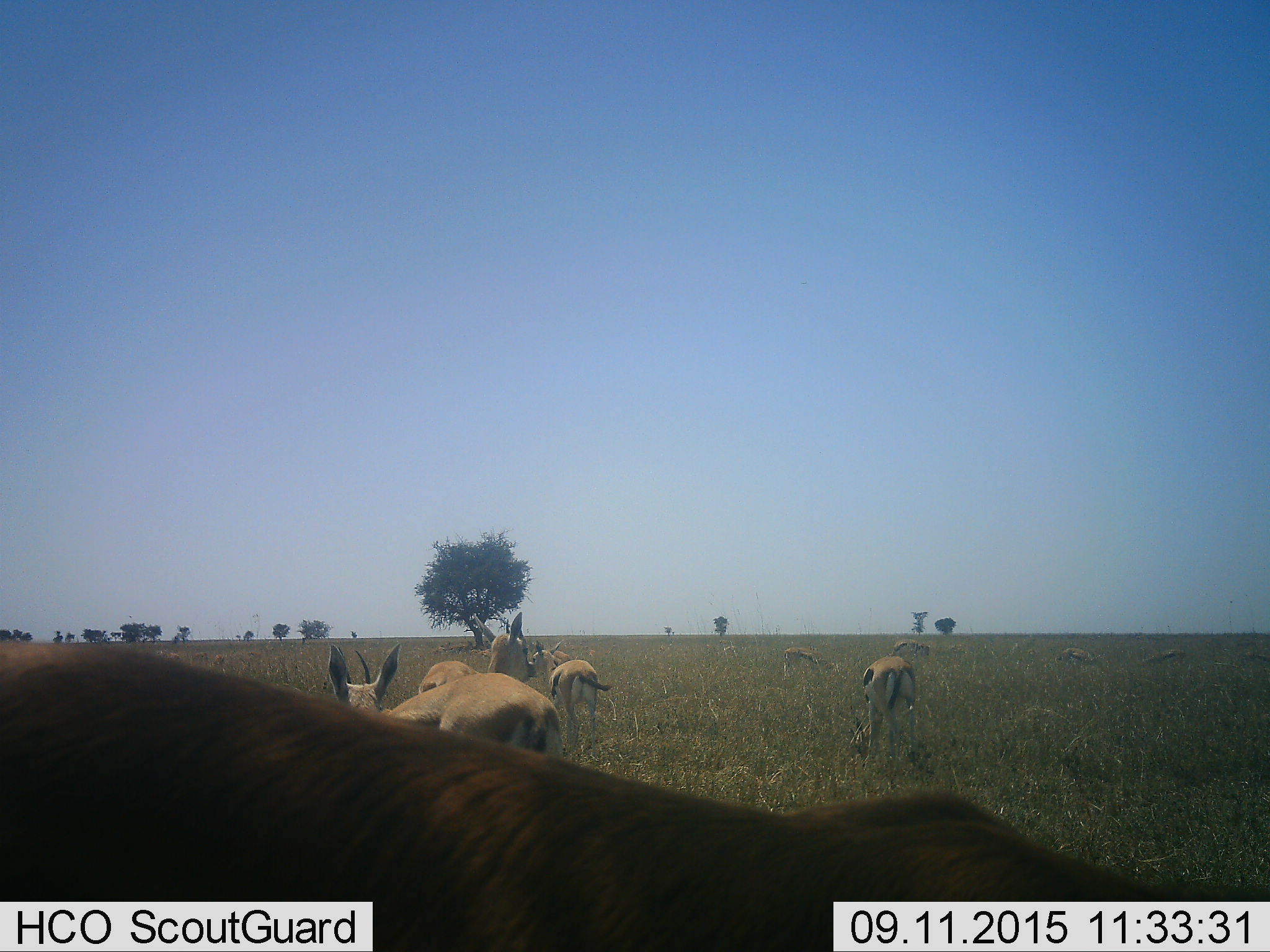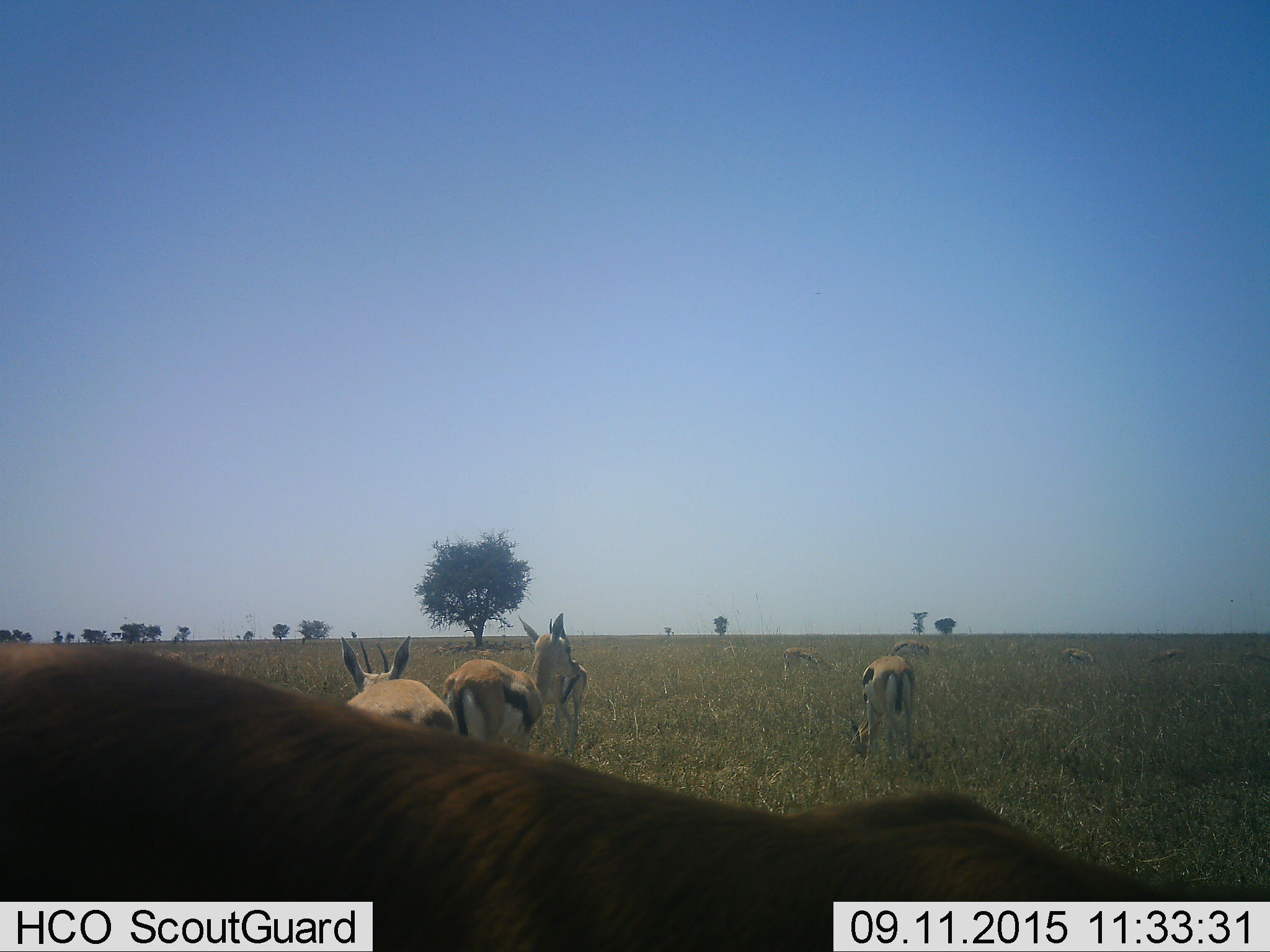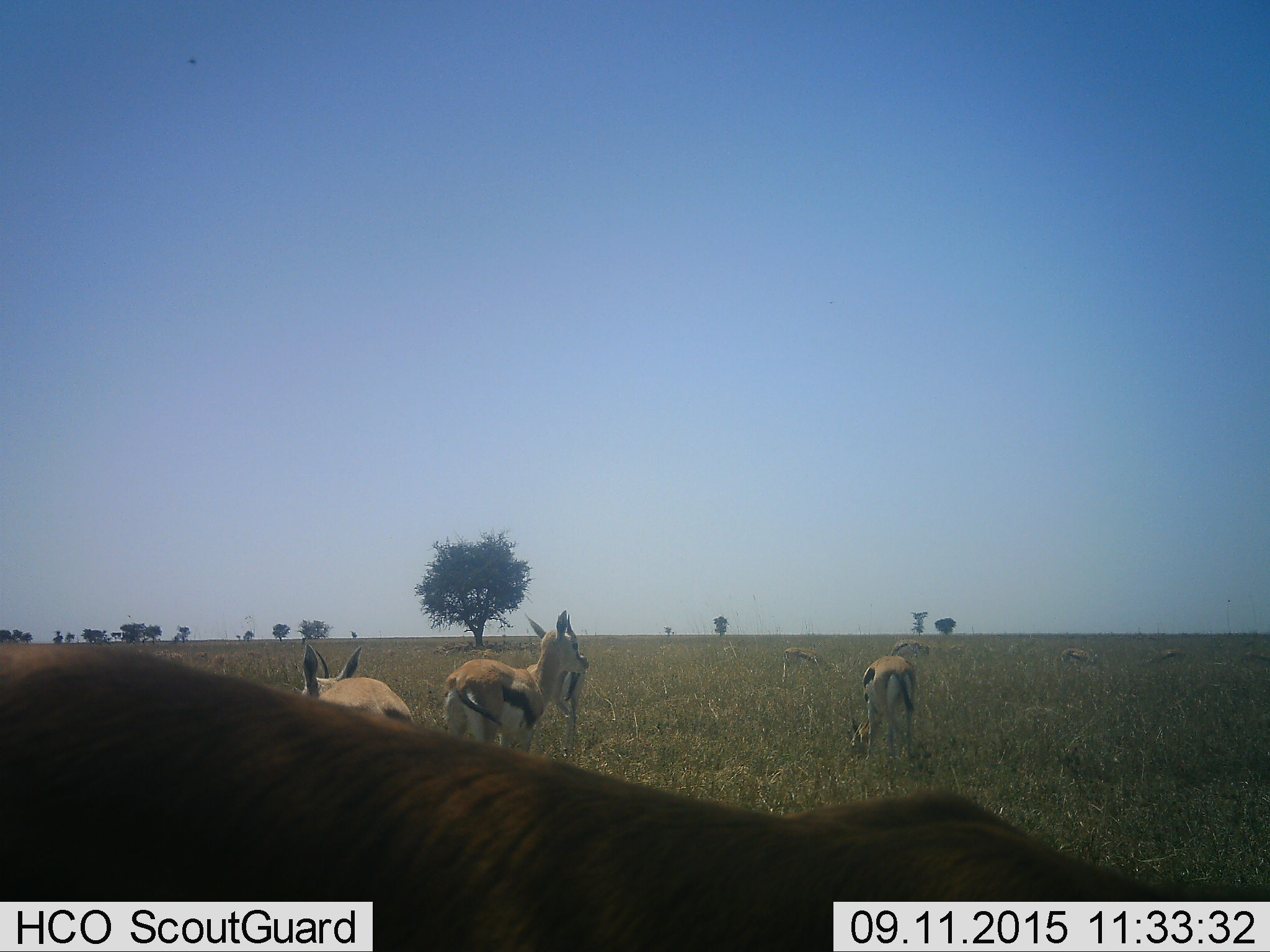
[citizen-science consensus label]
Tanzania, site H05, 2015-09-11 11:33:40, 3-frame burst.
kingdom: Animalia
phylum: Chordata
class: Mammalia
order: Artiodactyla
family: Bovidae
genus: Eudorcas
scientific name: Eudorcas thomsonii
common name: thomson's gazelle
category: gazellethomsons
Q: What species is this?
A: Gazellethomsons (thomson's gazelle) (Eudorcas thomsonii).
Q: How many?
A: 11-50.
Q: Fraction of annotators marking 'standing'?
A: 80%.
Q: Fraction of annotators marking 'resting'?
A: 10%.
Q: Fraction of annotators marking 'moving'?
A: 40%.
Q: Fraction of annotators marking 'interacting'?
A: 0%.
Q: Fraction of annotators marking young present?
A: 20%.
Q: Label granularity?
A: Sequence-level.